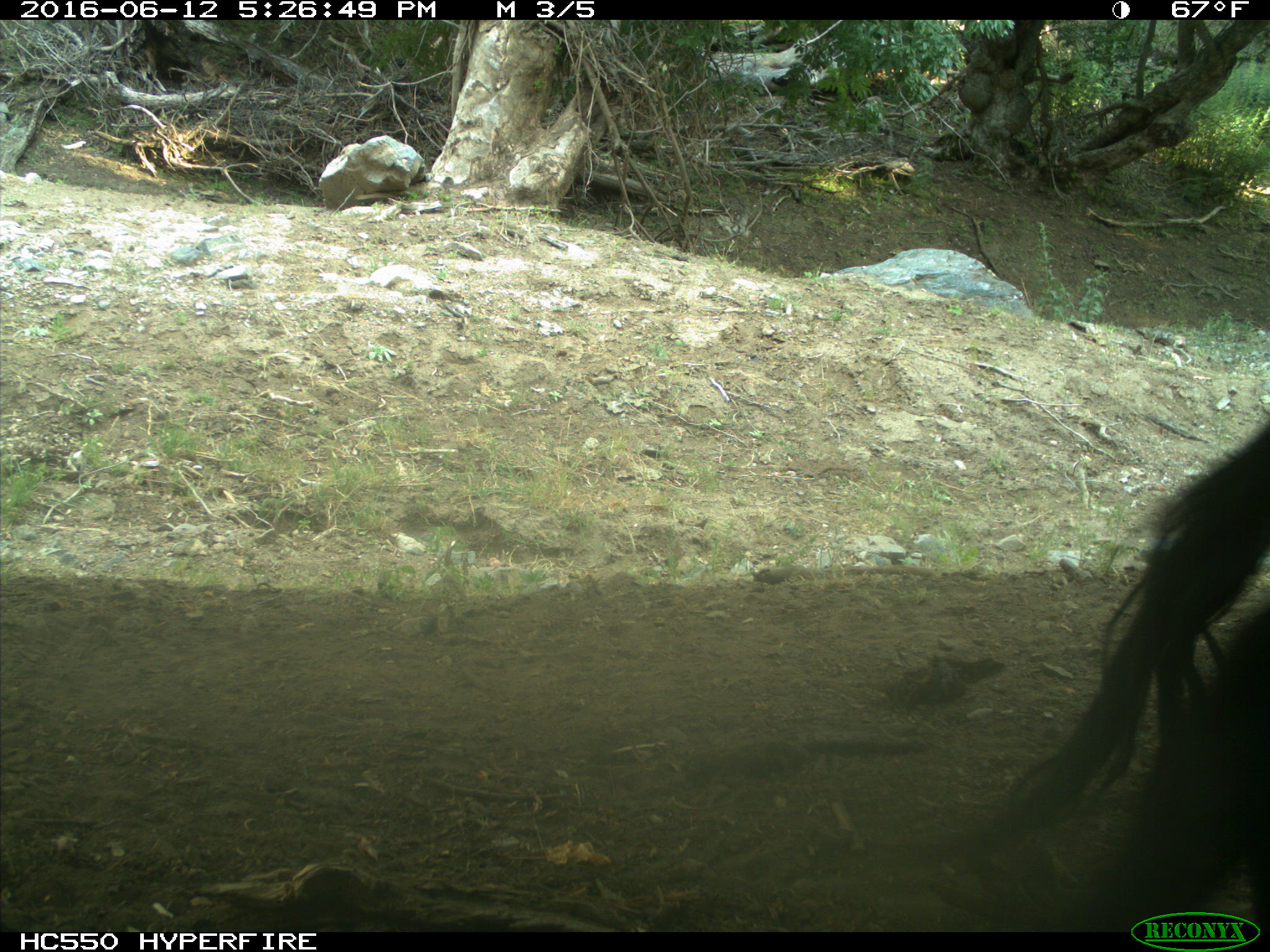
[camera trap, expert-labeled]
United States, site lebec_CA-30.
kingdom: Animalia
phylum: Chordata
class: Mammalia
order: Artiodactyla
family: Bovidae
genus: Bos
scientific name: Bos taurus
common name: domestic cow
Bos taurus (domestic cow).